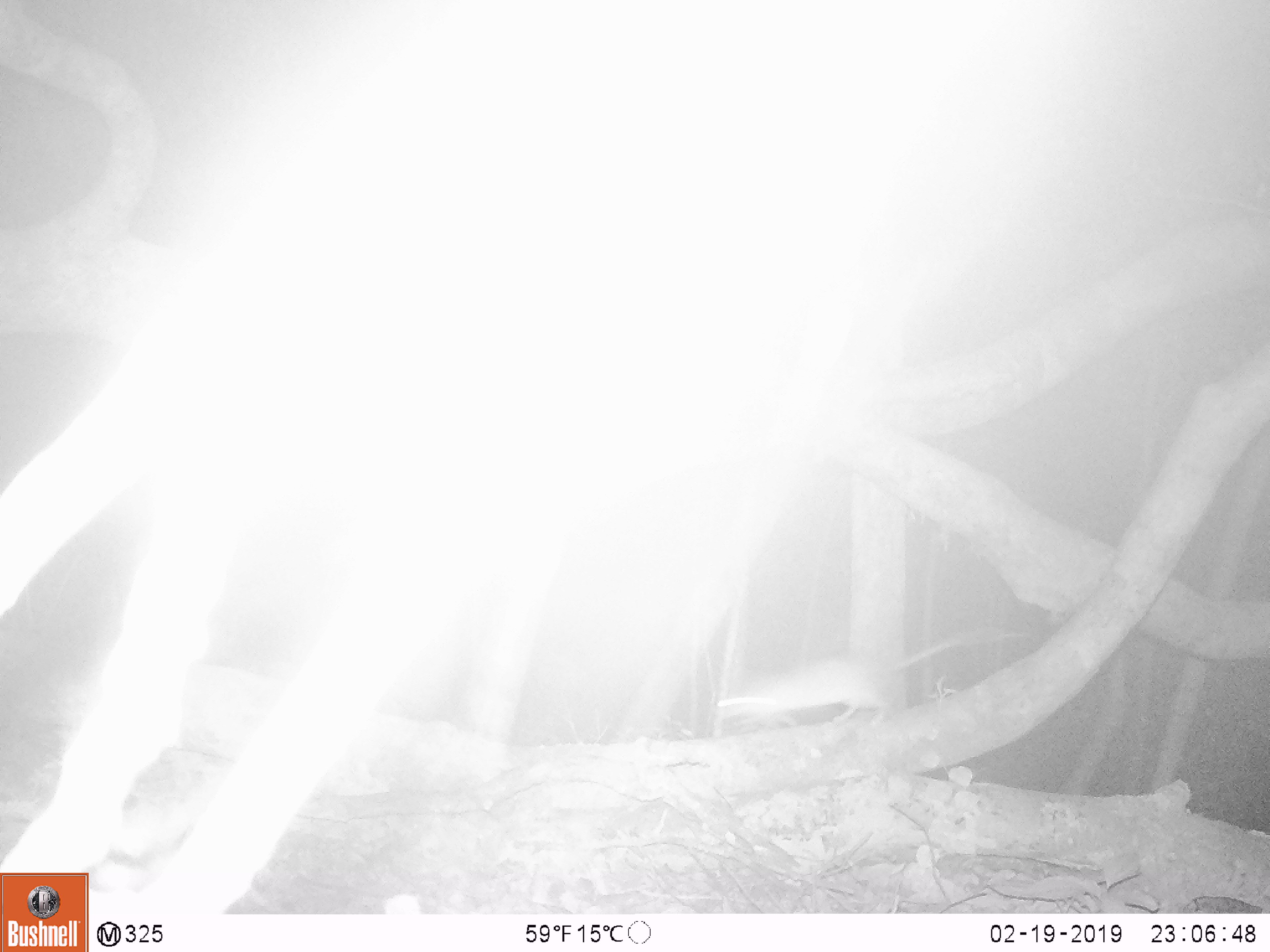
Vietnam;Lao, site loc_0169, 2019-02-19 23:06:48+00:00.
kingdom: Animalia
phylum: Chordata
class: Mammalia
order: Rodentia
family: Muridae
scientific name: Muridae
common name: old-world mice and rats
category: unidentified murid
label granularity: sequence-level